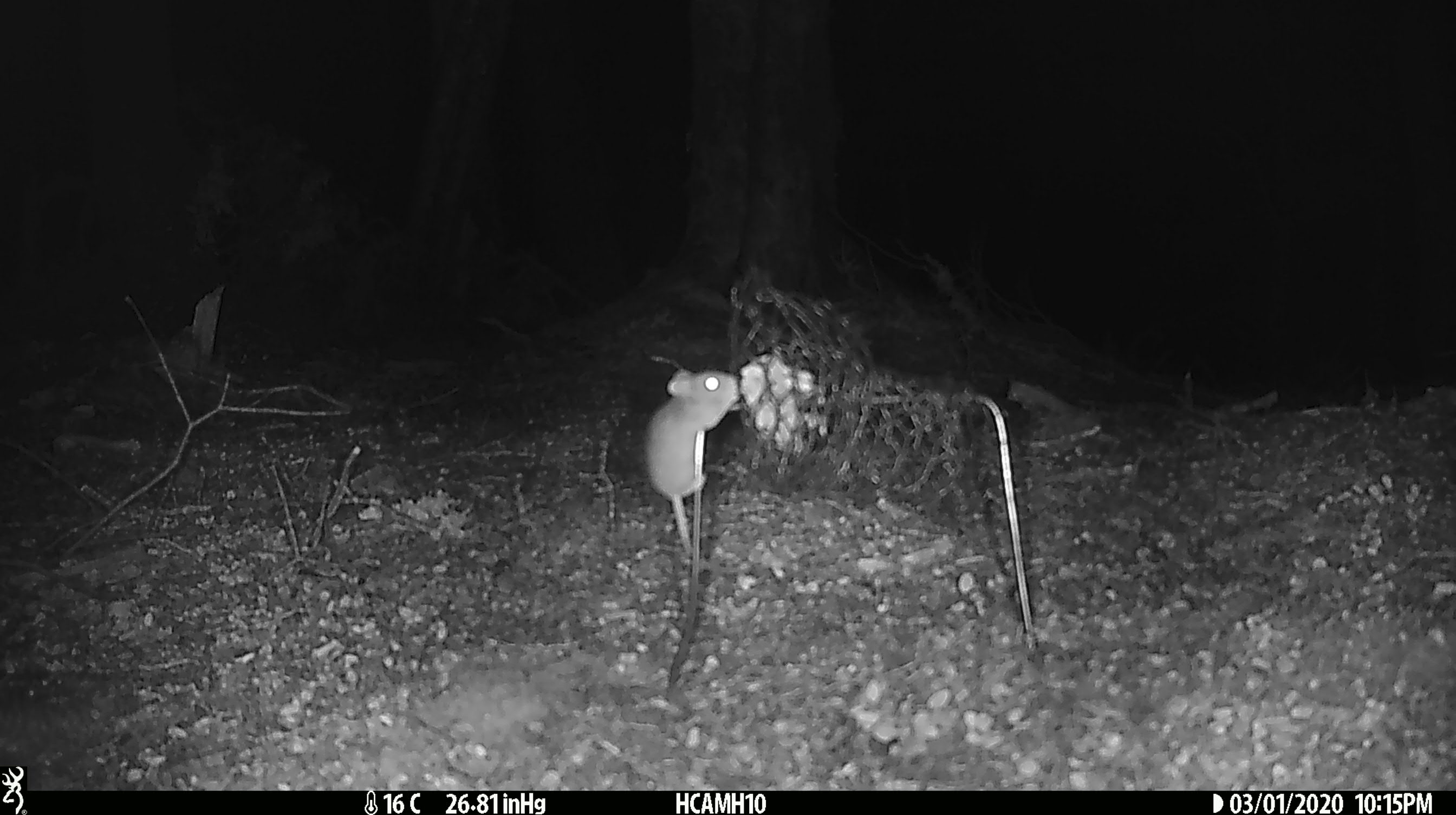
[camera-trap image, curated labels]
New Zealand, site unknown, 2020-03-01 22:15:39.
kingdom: Animalia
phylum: Chordata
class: Mammalia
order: Rodentia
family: Muridae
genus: Mus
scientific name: Mus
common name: mouse